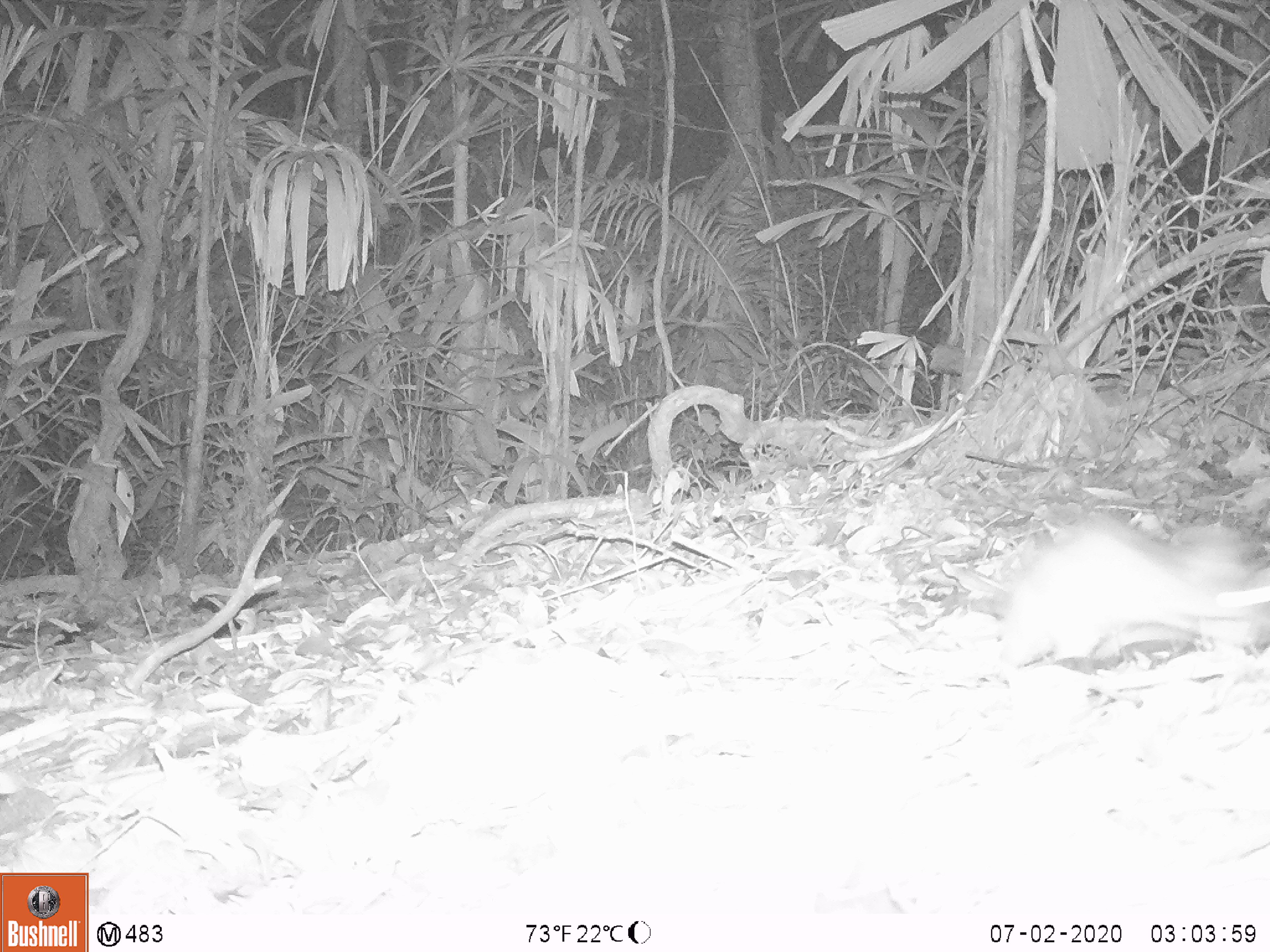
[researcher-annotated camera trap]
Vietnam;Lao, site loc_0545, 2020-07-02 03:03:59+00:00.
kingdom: Animalia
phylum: Chordata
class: Mammalia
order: Rodentia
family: Muridae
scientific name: Muridae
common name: old-world mice and rats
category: unidentified murid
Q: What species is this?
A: Unidentified murid (old-world mice and rats) (Muridae).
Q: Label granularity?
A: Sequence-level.